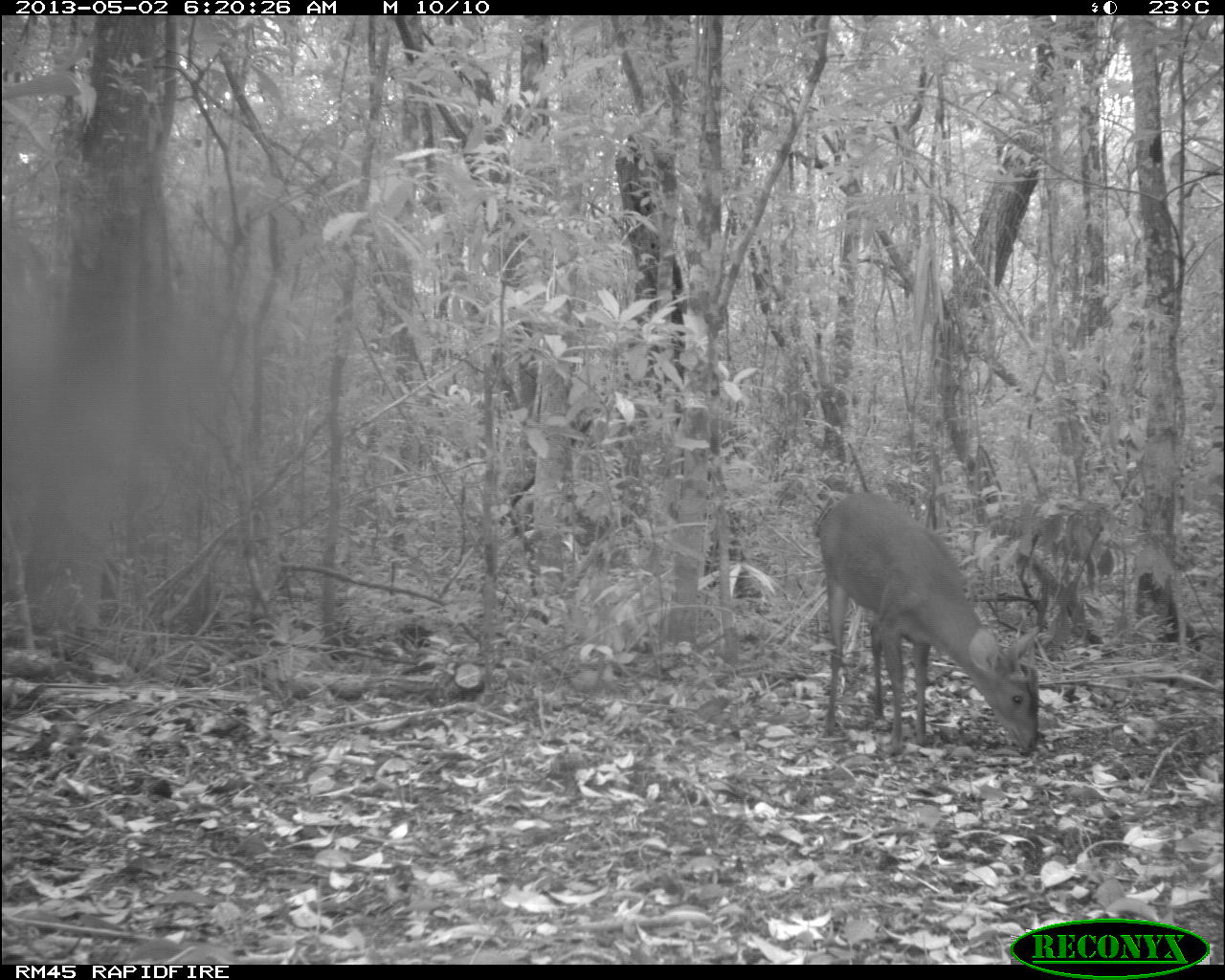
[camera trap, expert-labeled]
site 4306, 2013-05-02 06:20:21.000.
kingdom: Animalia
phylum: Chordata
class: Mammalia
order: Artiodactyla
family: Cervidae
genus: Mazama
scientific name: Mazama temama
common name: central american red brocket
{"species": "Mazama temama (central american red brocket)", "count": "1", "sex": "male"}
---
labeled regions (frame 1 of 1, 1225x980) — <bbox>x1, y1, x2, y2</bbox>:
mazama temama: <bbox>818, 491, 1039, 755</bbox>